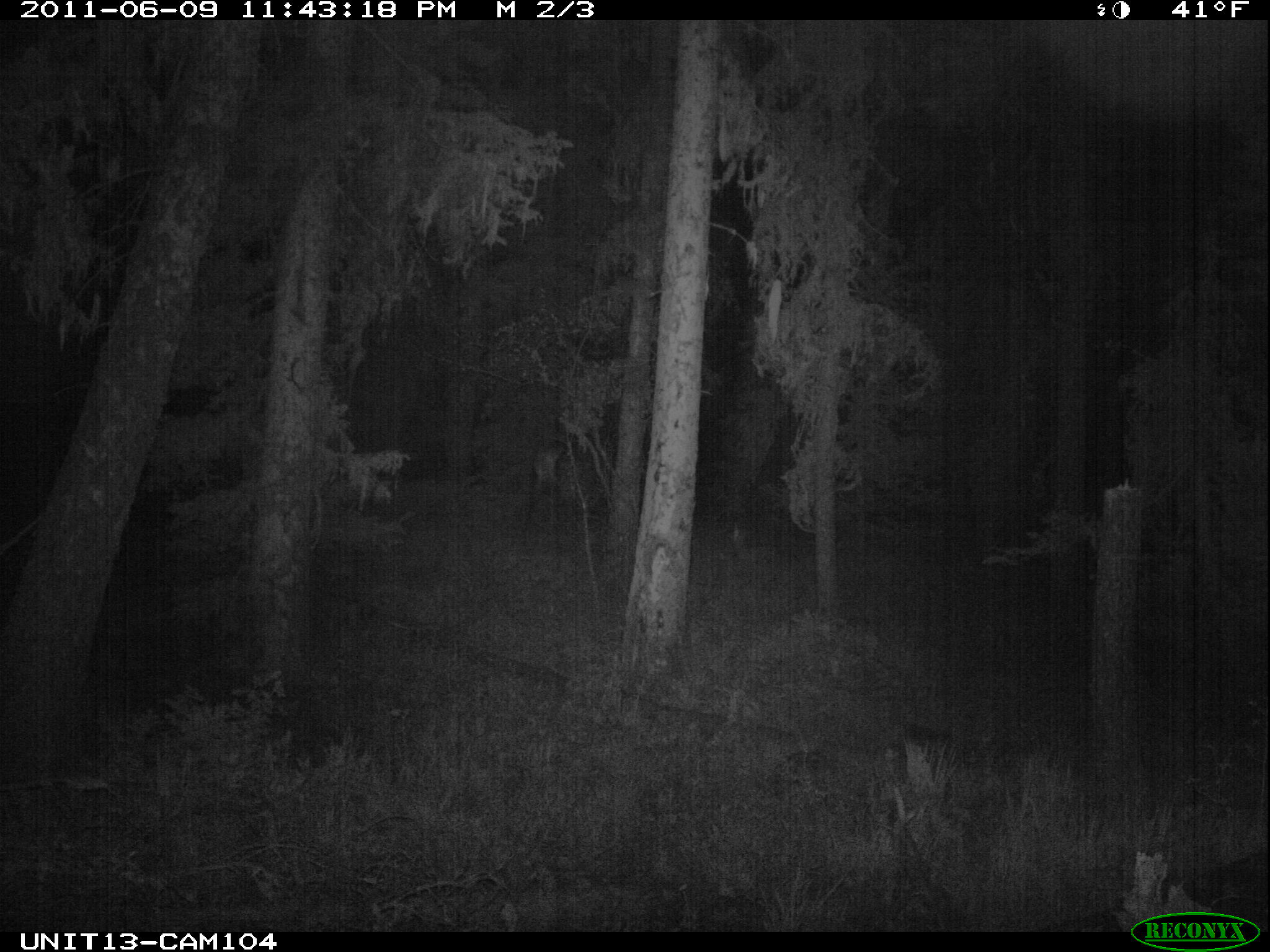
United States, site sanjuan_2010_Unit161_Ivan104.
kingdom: Animalia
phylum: Chordata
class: Mammalia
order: Artiodactyla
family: Cervidae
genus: Cervus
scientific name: Cervus elaphus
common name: red deer